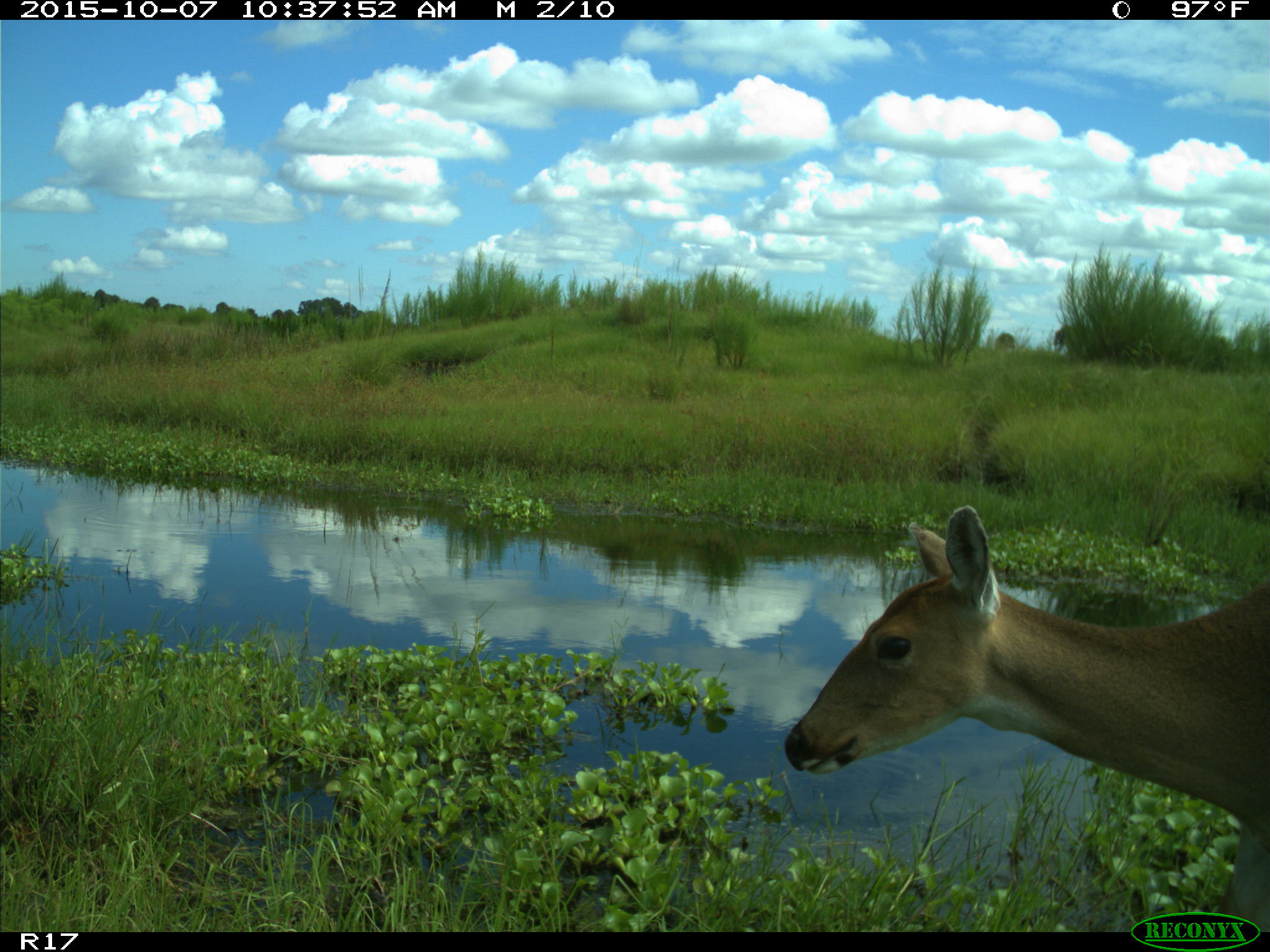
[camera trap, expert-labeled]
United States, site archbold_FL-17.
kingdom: Animalia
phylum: Chordata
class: Mammalia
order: Artiodactyla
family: Cervidae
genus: Odocoileus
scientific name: Odocoileus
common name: deer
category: unidentified deer